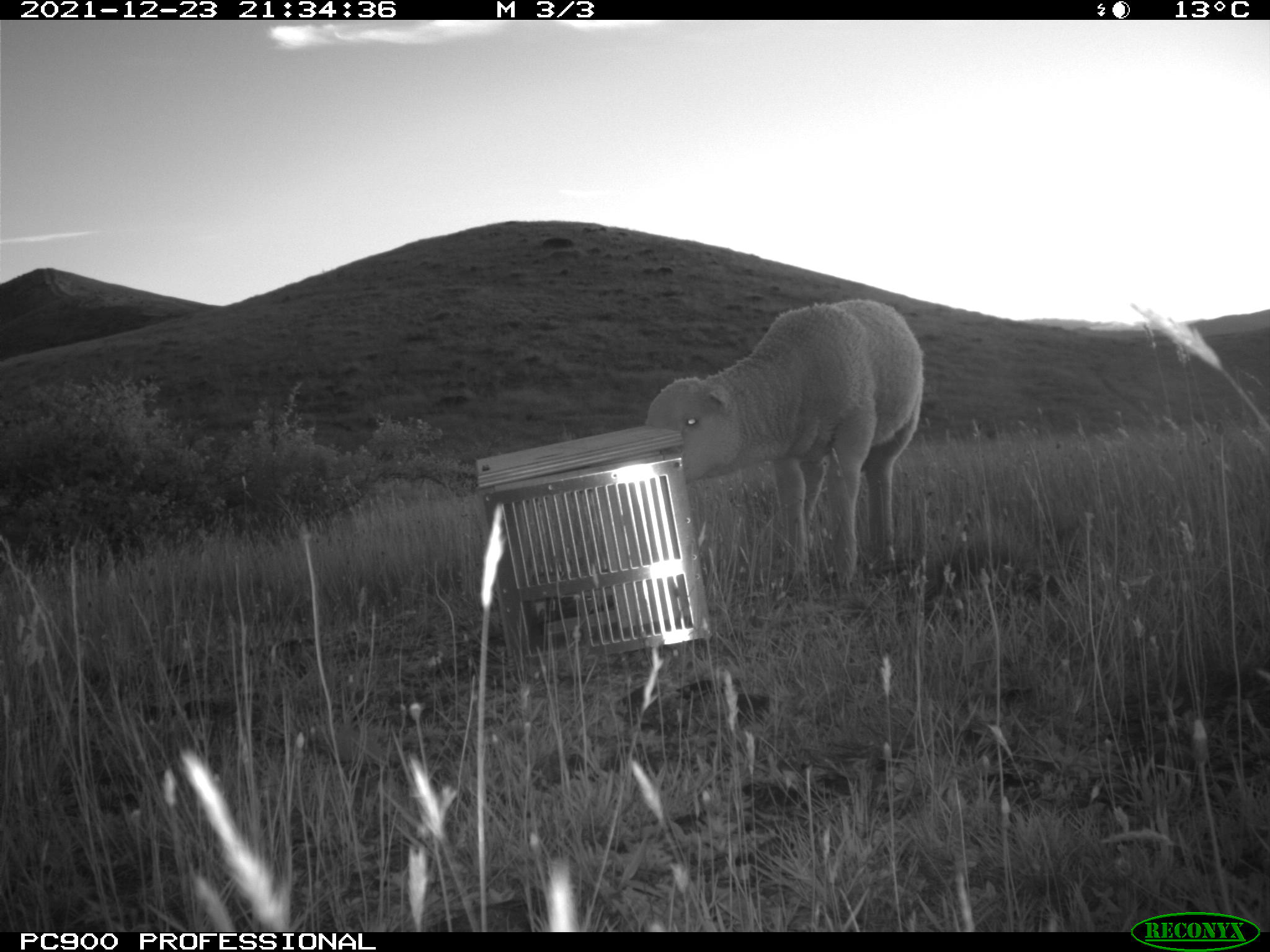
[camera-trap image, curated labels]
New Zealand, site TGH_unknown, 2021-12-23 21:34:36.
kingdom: Animalia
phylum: Chordata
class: Mammalia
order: Artiodactyla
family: Bovidae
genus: Ovis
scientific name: Ovis aries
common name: domestic sheep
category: sheep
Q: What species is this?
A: Sheep (domestic sheep) (Ovis aries).